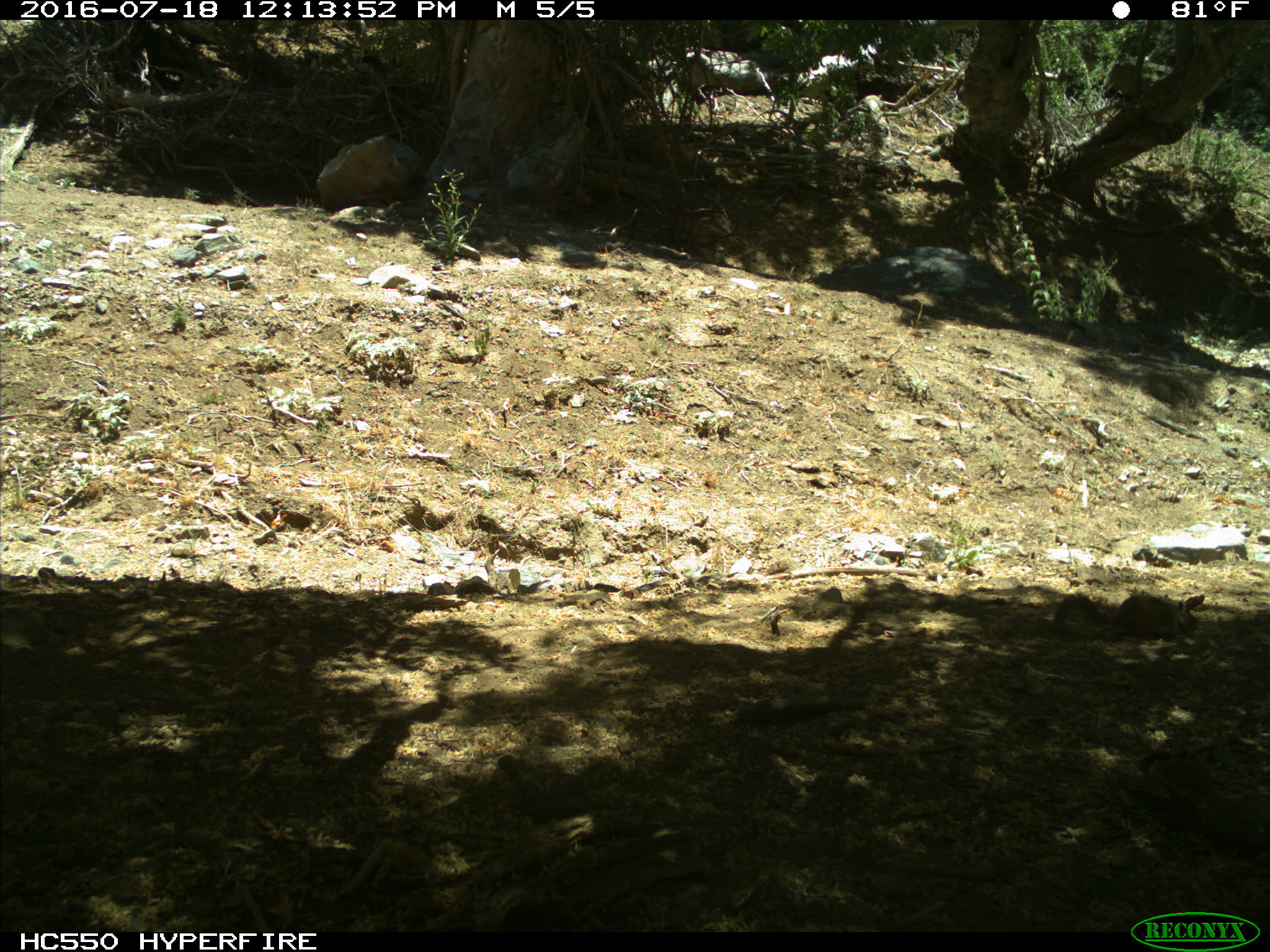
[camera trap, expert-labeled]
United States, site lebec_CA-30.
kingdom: Animalia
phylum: Chordata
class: Mammalia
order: Rodentia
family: Sciuridae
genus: Otospermophilus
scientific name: Otospermophilus beecheyi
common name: california ground squirrel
Otospermophilus beecheyi (california ground squirrel).